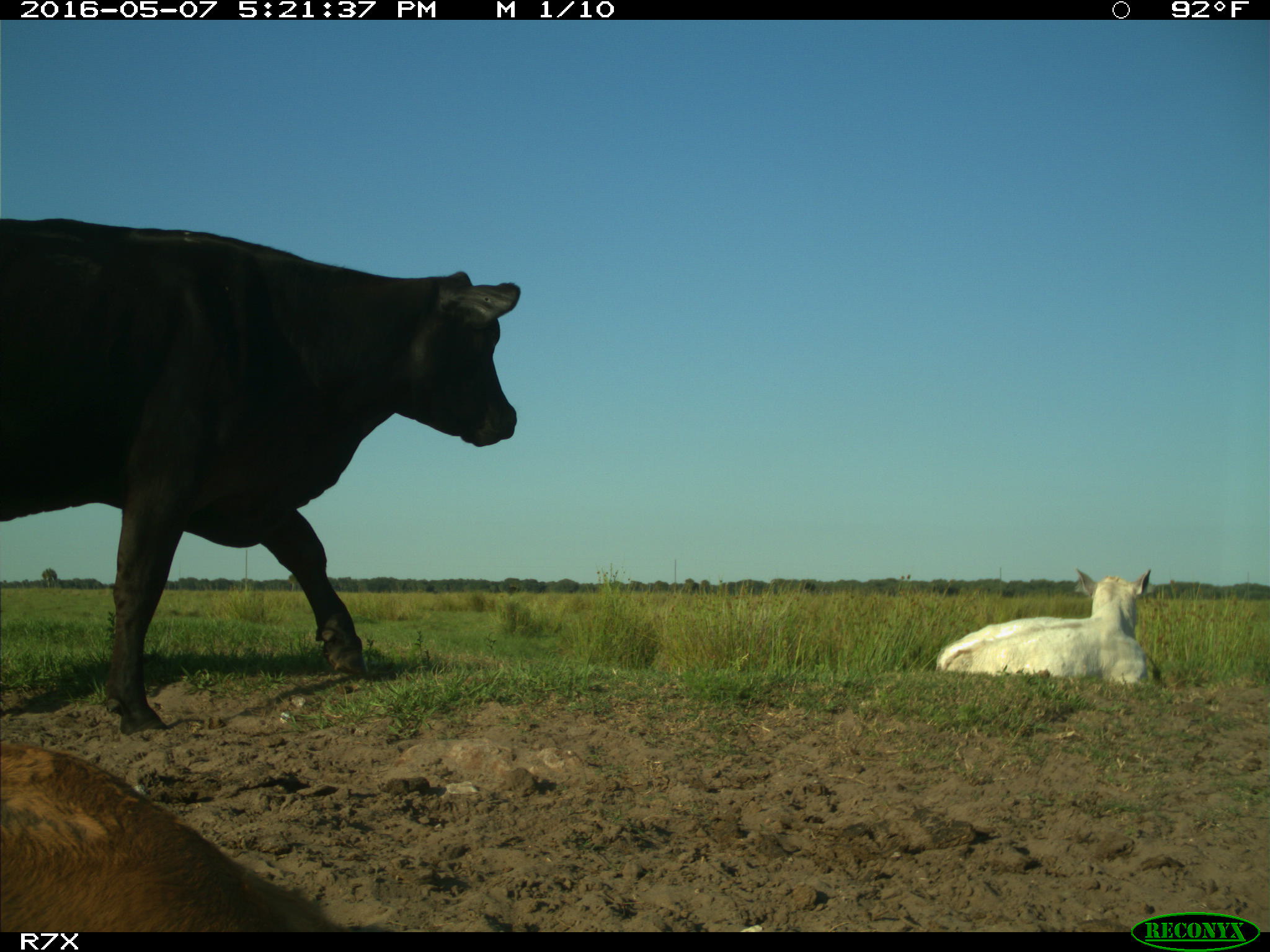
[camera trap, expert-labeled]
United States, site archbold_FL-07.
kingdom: Animalia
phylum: Chordata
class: Mammalia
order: Artiodactyla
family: Bovidae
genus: Bos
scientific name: Bos taurus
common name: domestic cow